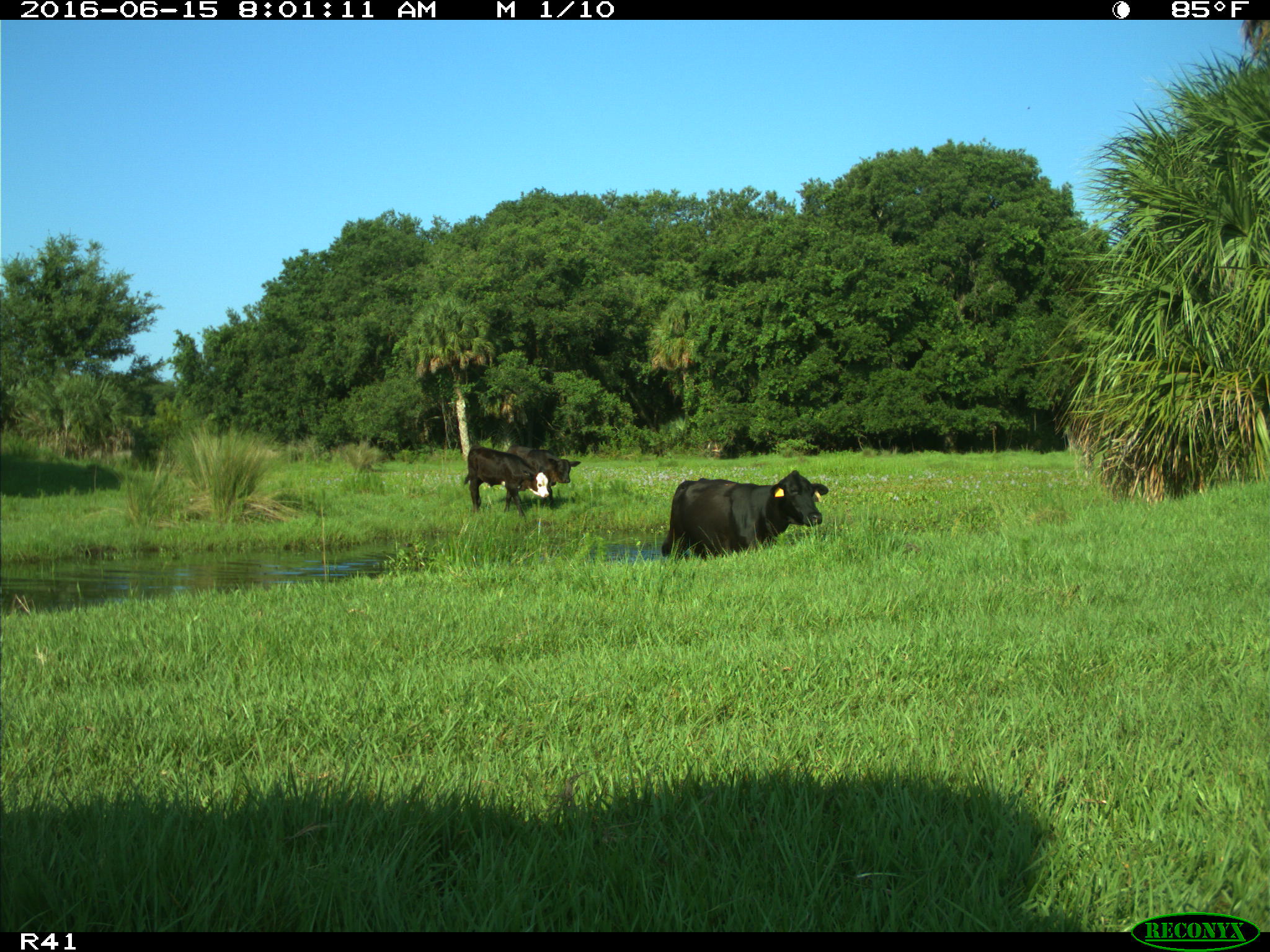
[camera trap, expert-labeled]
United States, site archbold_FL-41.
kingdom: Animalia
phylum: Chordata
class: Mammalia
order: Artiodactyla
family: Bovidae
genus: Bos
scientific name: Bos taurus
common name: domestic cow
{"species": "Bos taurus (domestic cow)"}